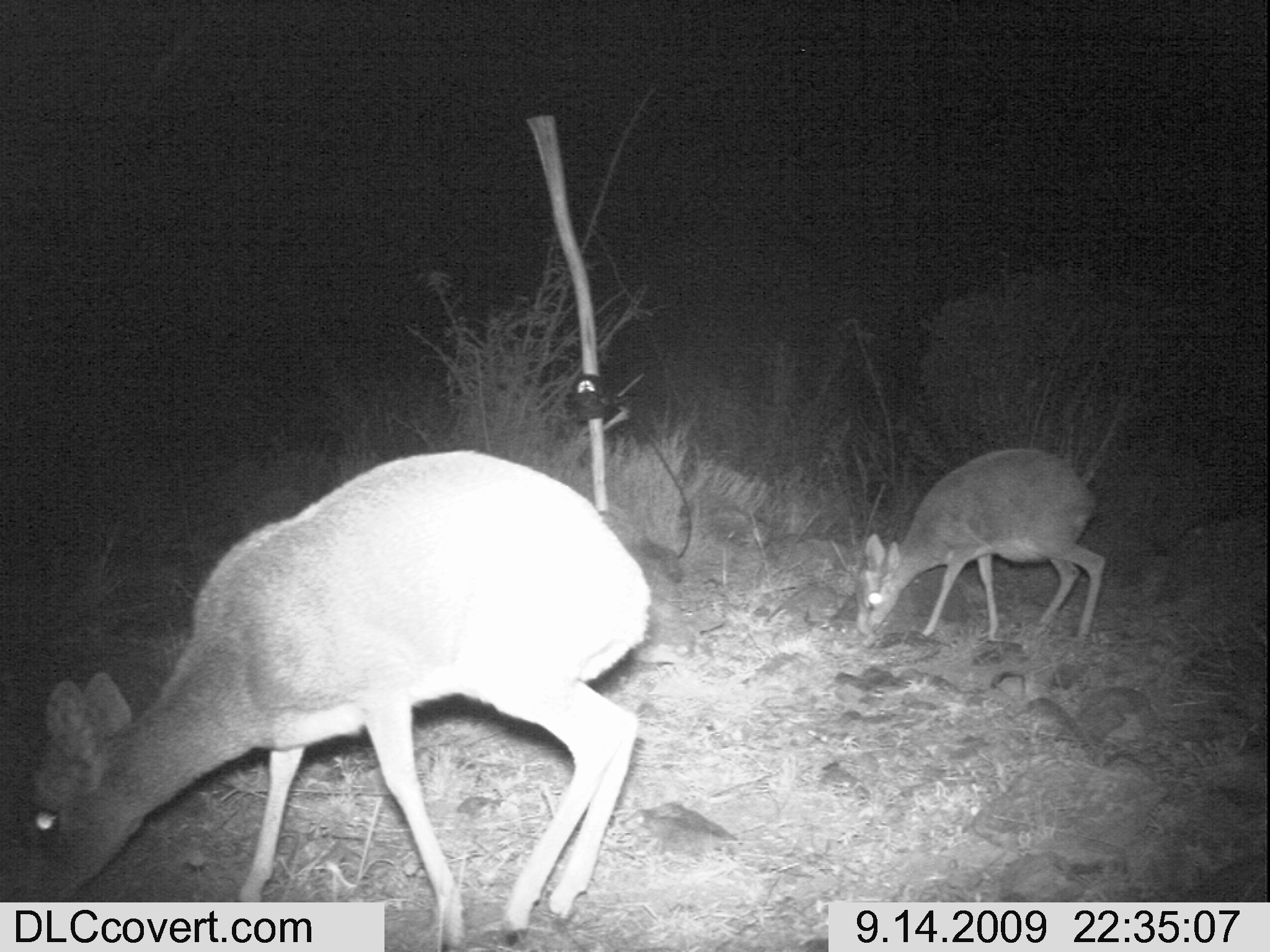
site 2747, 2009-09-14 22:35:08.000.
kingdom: Animalia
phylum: Chordata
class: Mammalia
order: Artiodactyla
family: Bovidae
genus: Madoqua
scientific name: Madoqua guentheri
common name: günther's dik-dik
Madoqua guentheri (günther's dik-dik), count 2.